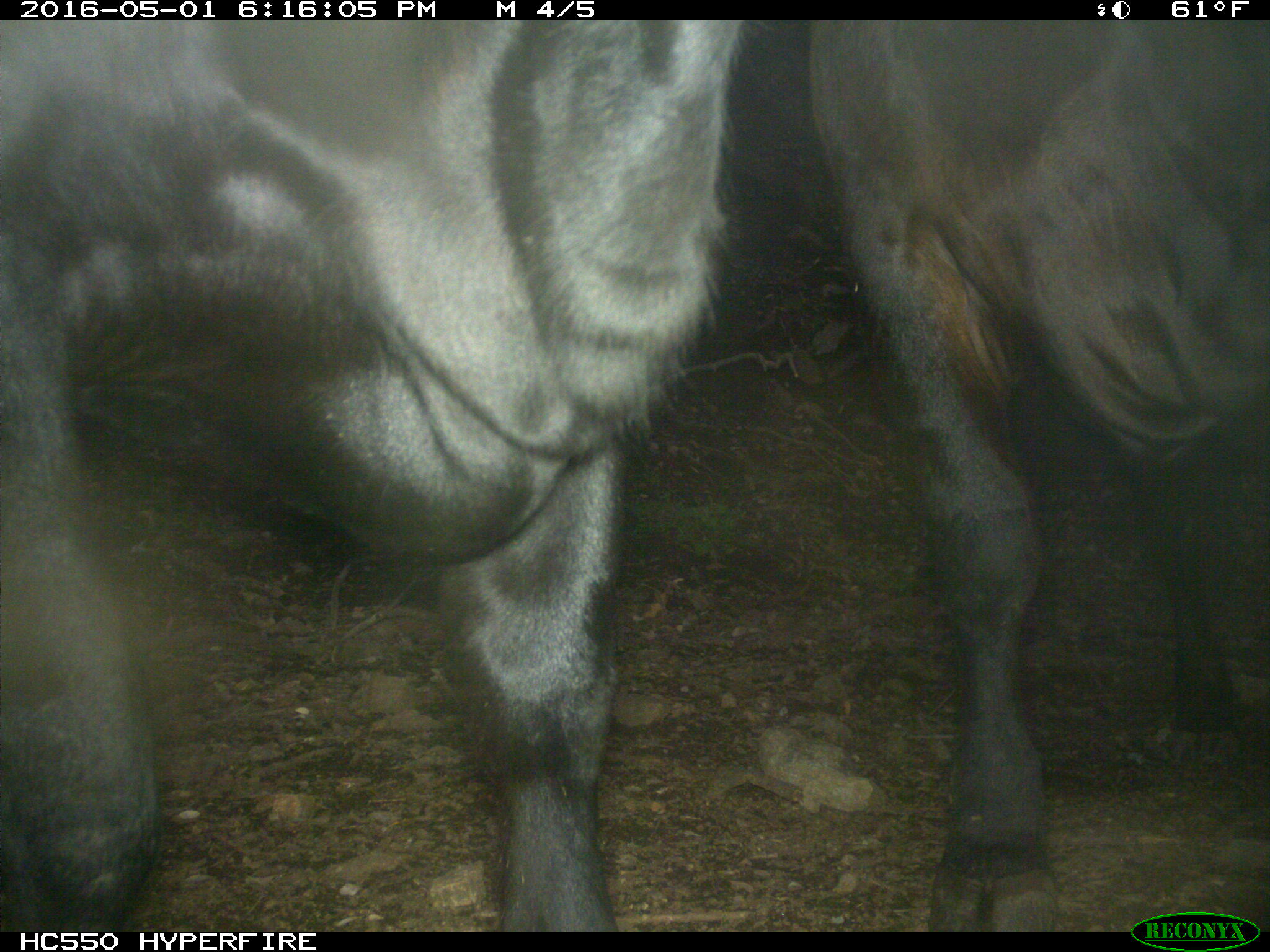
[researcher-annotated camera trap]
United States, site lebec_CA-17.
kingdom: Animalia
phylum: Chordata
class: Mammalia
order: Artiodactyla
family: Bovidae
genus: Bos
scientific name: Bos taurus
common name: domestic cow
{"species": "Bos taurus (domestic cow)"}